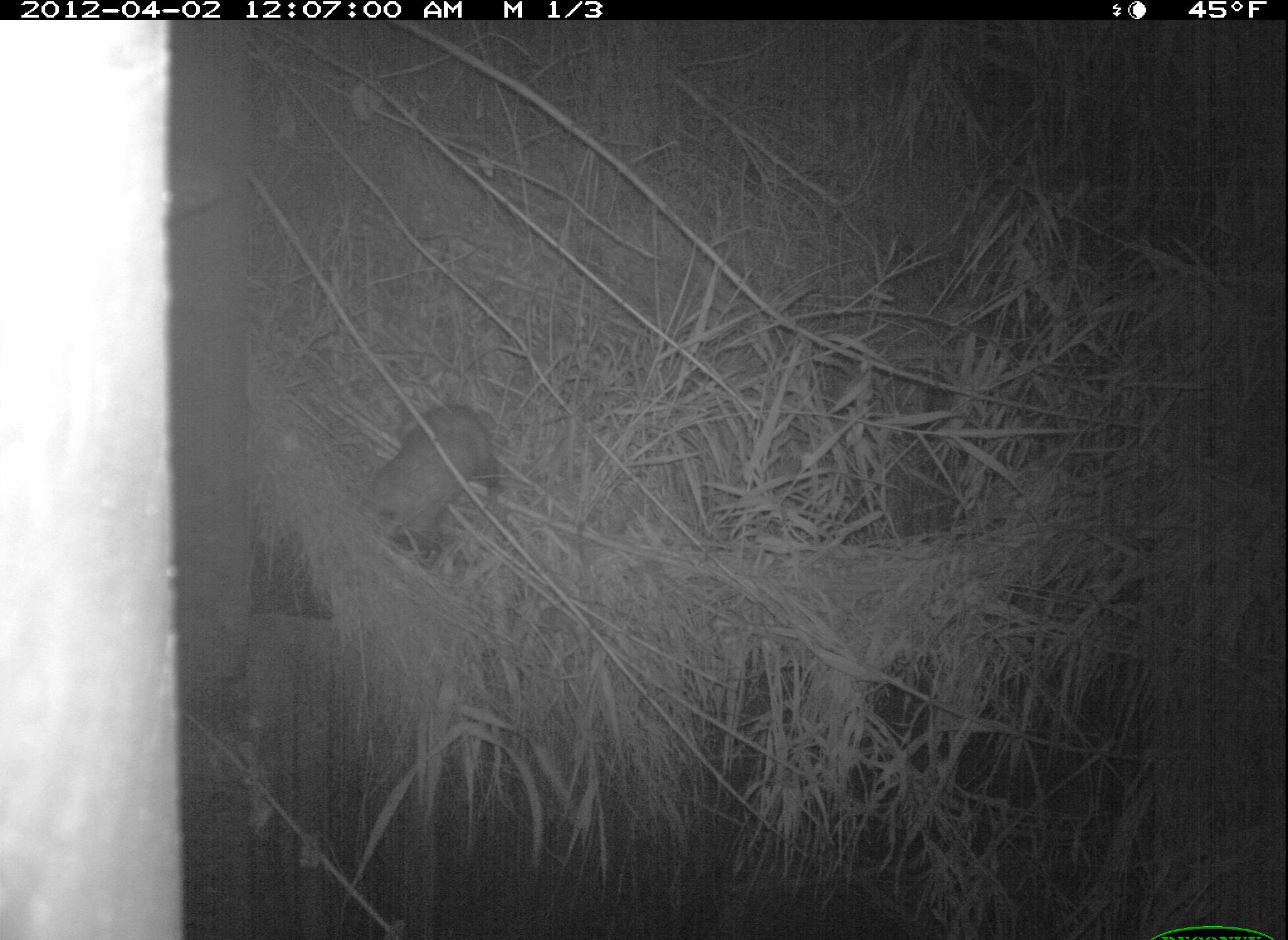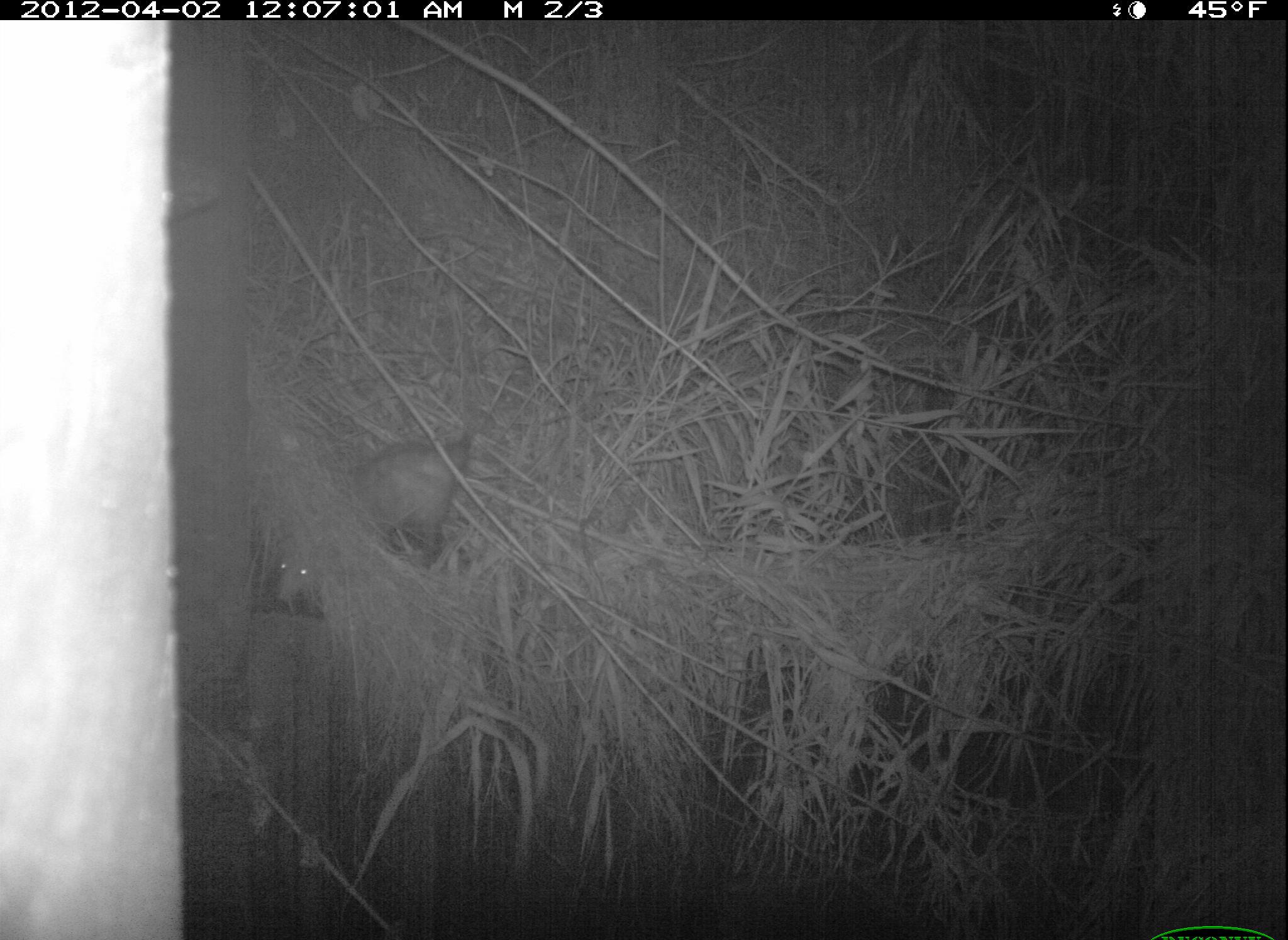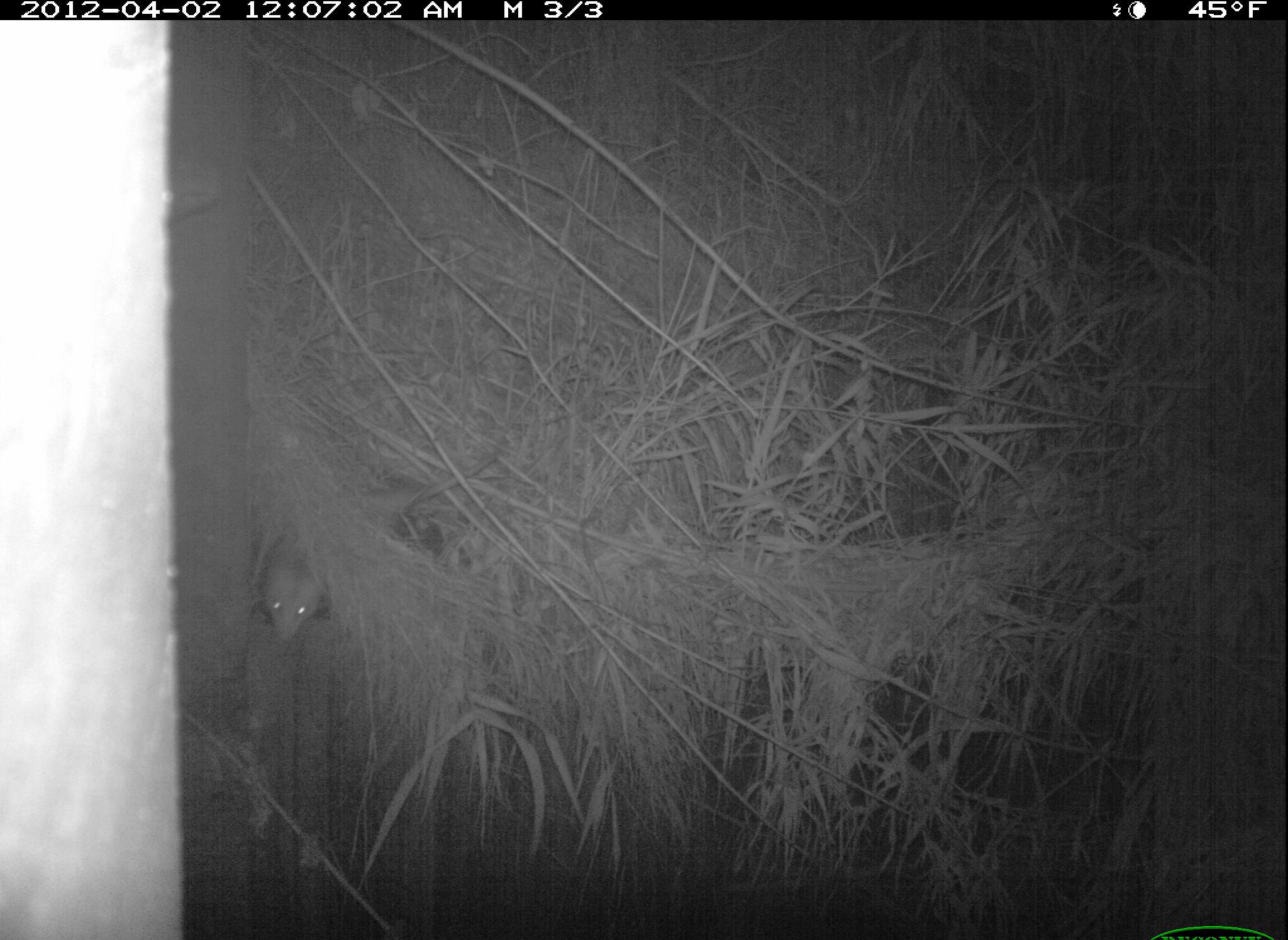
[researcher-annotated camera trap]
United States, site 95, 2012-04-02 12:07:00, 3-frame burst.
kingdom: Animalia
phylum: Chordata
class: Mammalia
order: Didelphimorphia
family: Didelphidae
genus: Didelphis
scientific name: Didelphis virginiana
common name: virginia opossum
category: opossum